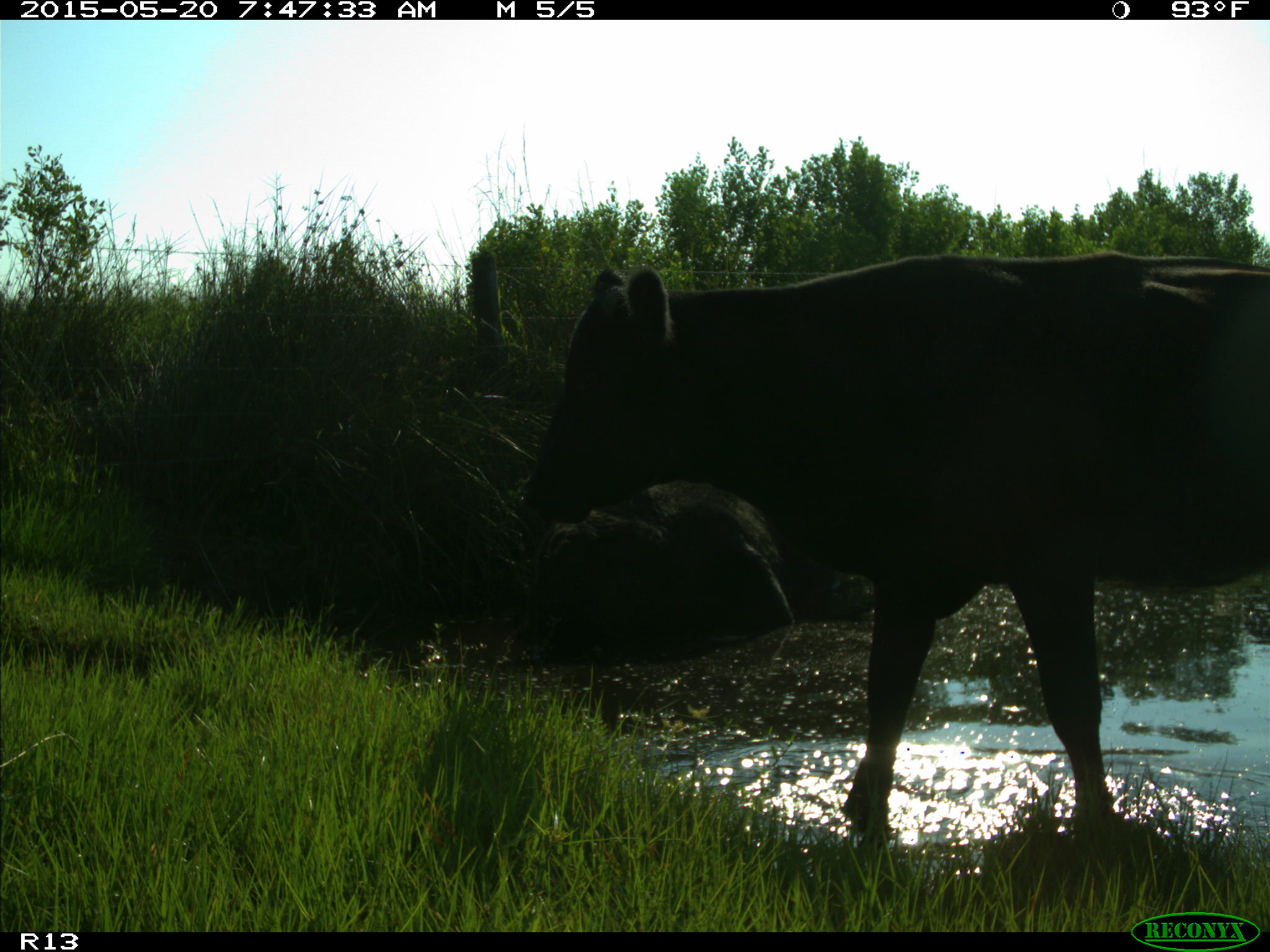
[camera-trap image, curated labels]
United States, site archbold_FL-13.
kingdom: Animalia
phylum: Chordata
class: Mammalia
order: Artiodactyla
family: Bovidae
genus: Bos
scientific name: Bos taurus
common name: domestic cow